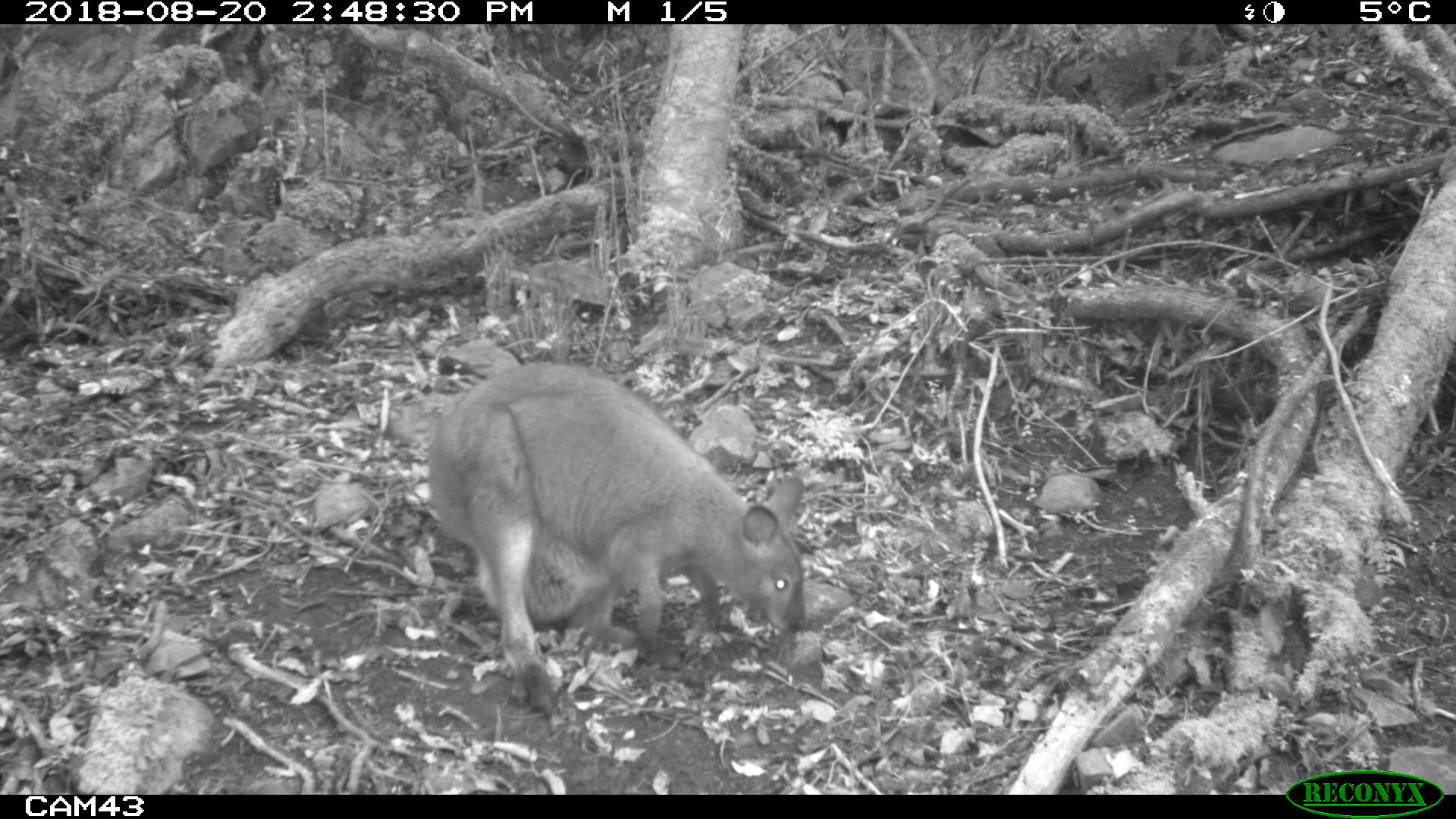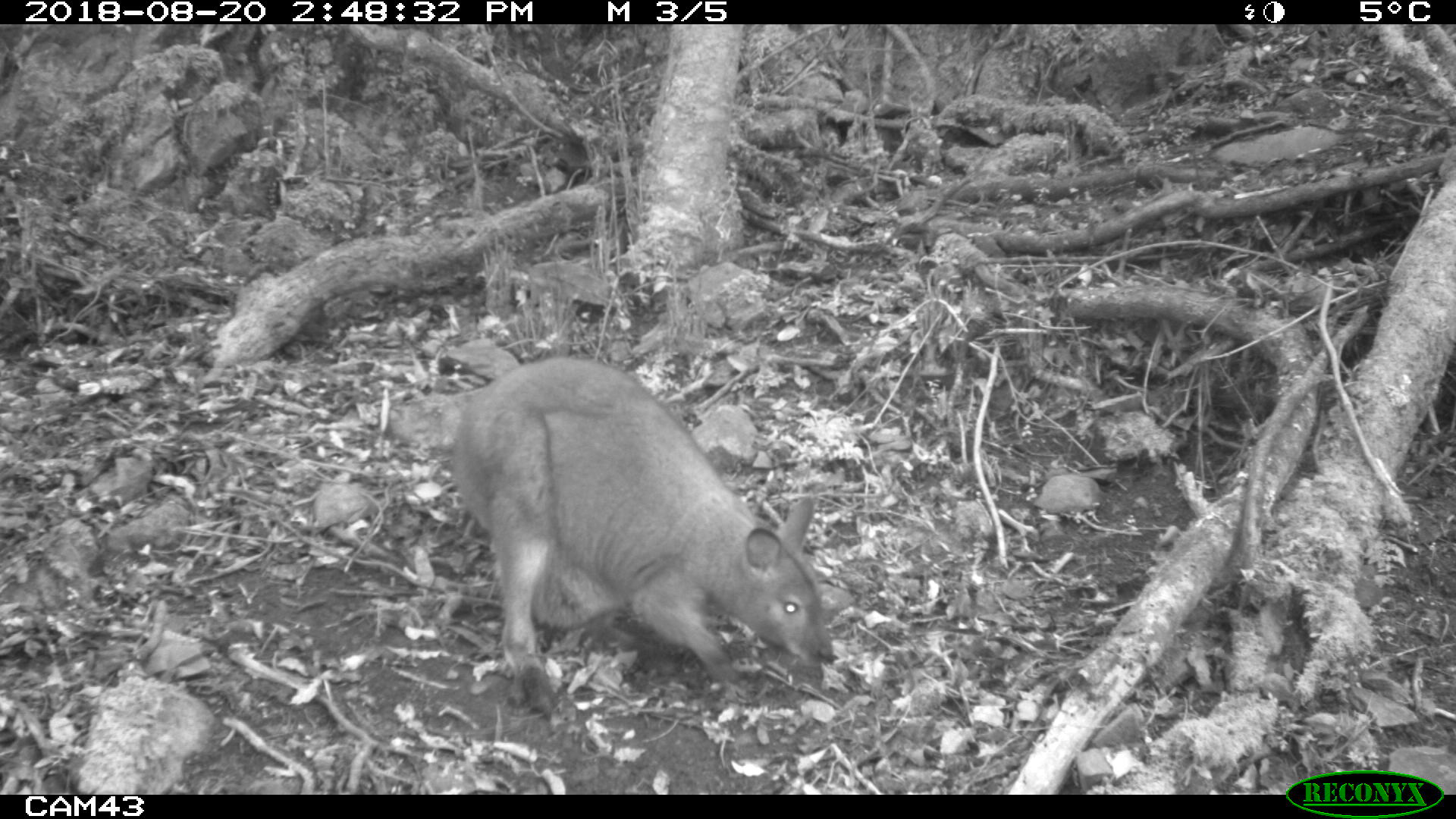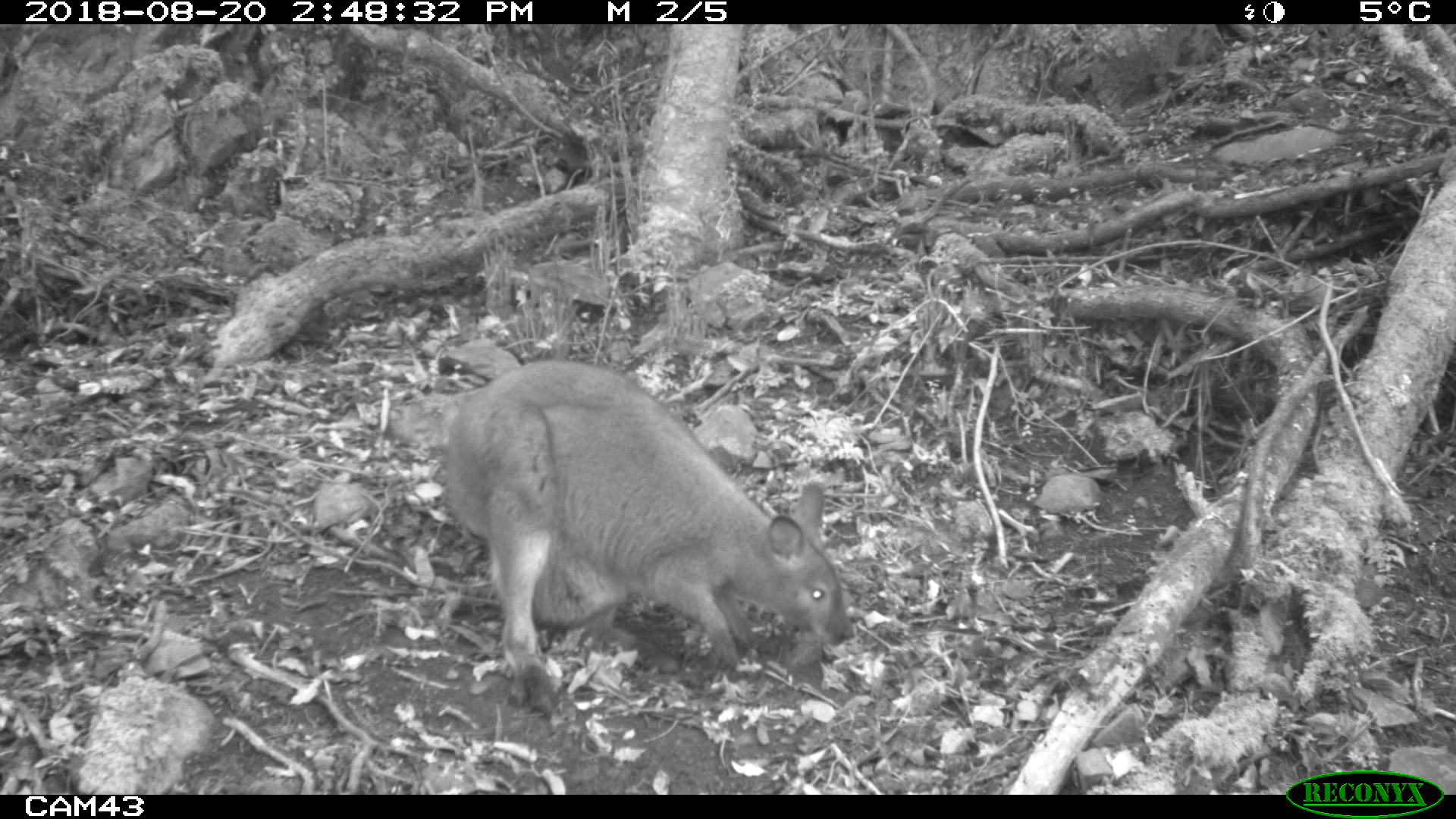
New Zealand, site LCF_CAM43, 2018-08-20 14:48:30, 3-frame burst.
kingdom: Animalia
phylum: Chordata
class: Mammalia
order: Diprotodontia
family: Macropodidae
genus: Notamacropus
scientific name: Notamacropus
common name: wallaby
Wallaby (Notamacropus).